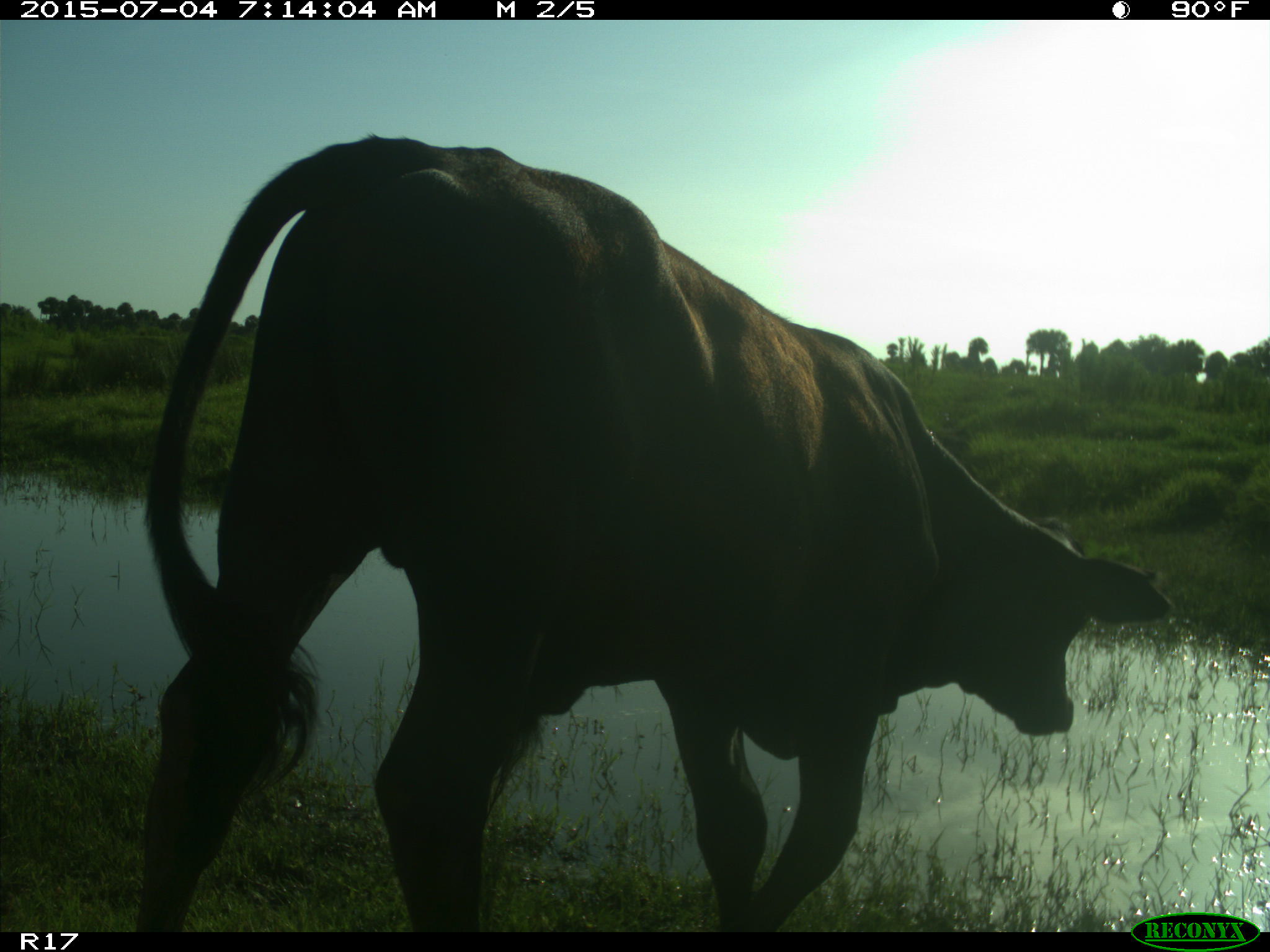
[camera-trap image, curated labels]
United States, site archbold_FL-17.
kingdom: Animalia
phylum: Chordata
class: Mammalia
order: Artiodactyla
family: Bovidae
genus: Bos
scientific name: Bos taurus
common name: domestic cow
Bos taurus (domestic cow).